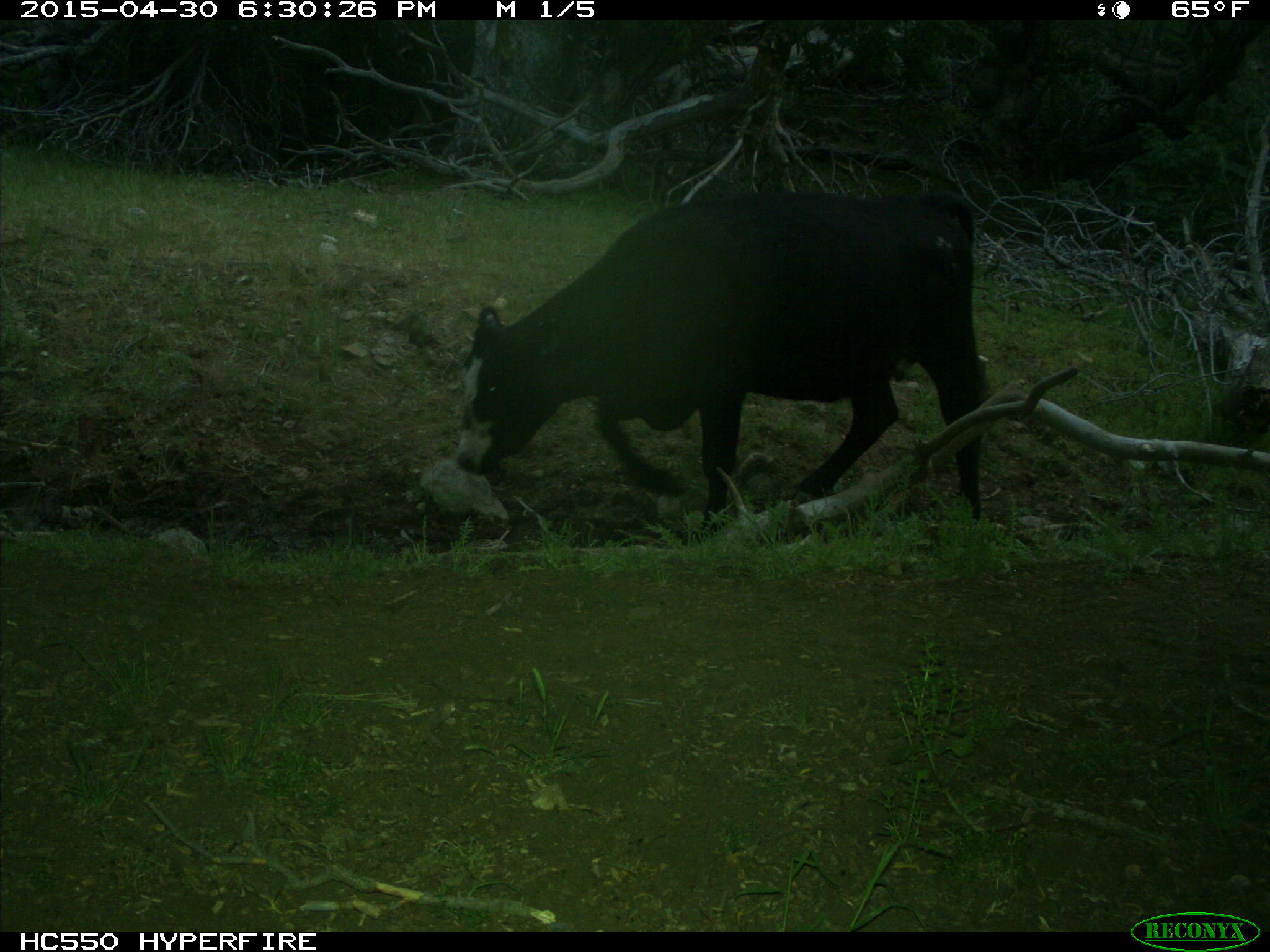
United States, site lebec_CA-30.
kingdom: Animalia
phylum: Chordata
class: Mammalia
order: Artiodactyla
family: Bovidae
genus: Bos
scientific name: Bos taurus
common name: domestic cow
Bos taurus (domestic cow).